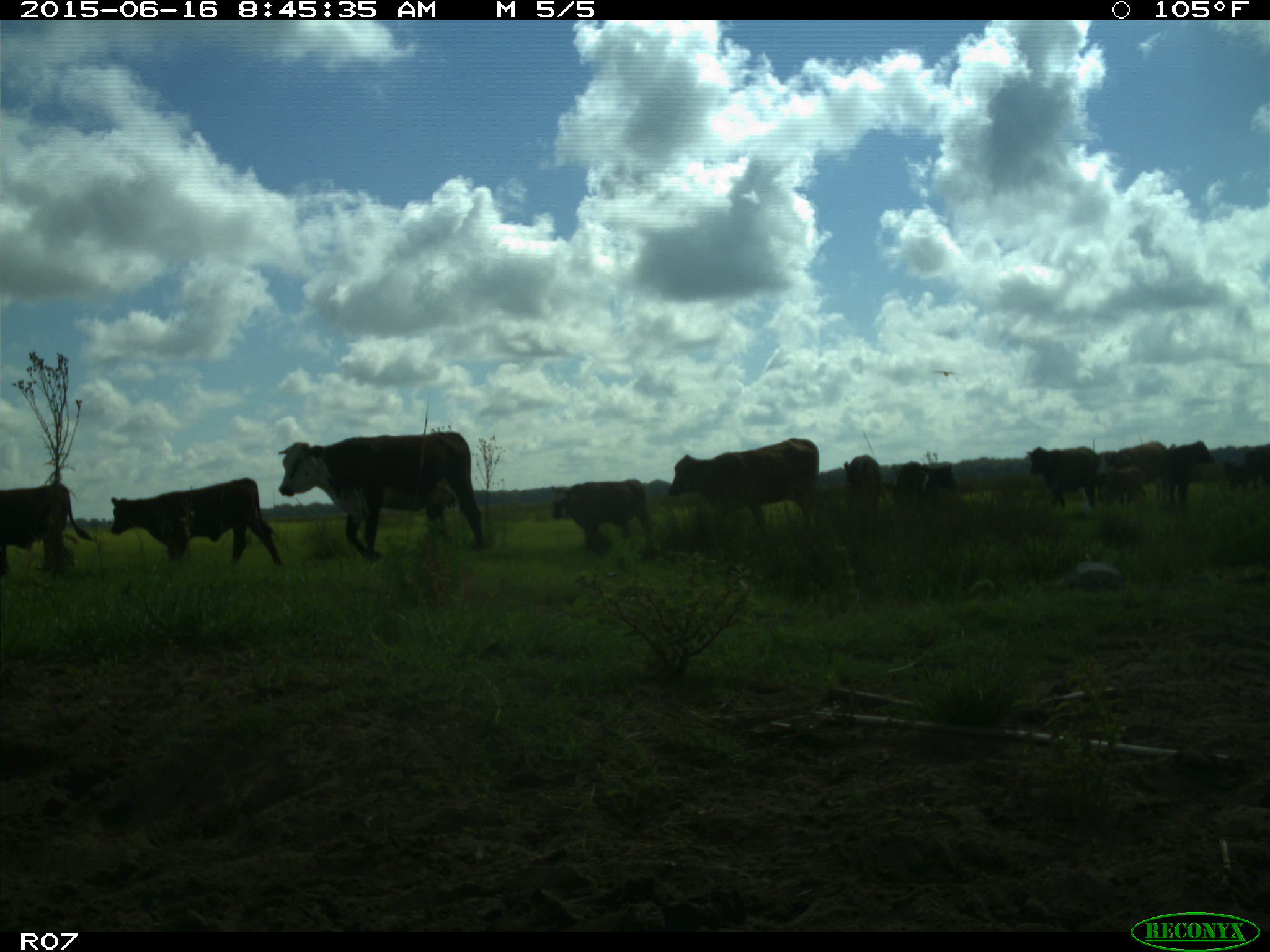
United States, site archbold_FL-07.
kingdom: Animalia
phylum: Chordata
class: Mammalia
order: Artiodactyla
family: Bovidae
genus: Bos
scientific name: Bos taurus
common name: domestic cow